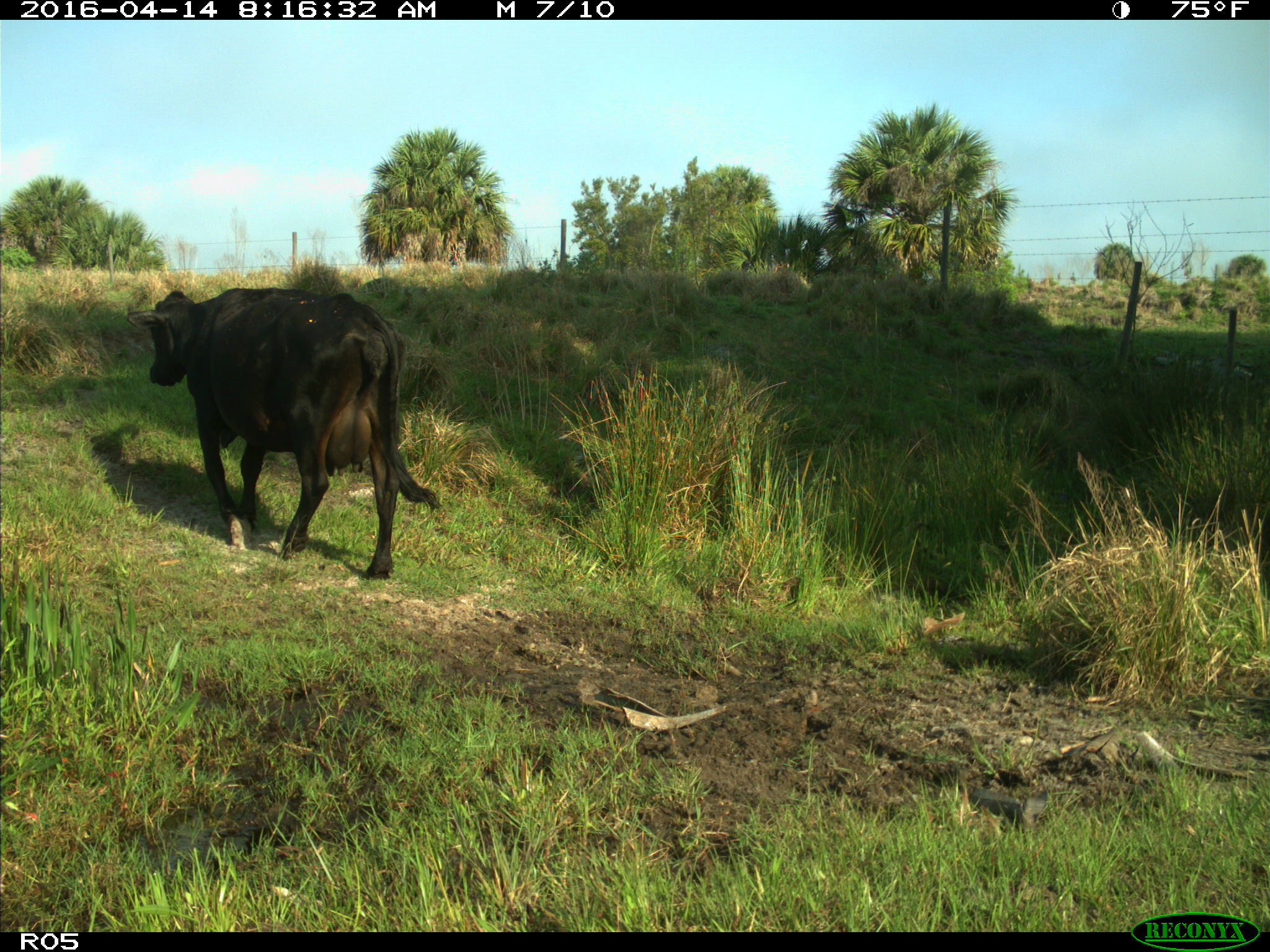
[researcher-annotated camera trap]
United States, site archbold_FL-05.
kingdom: Animalia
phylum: Chordata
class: Mammalia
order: Artiodactyla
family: Bovidae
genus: Bos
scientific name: Bos taurus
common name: domestic cow